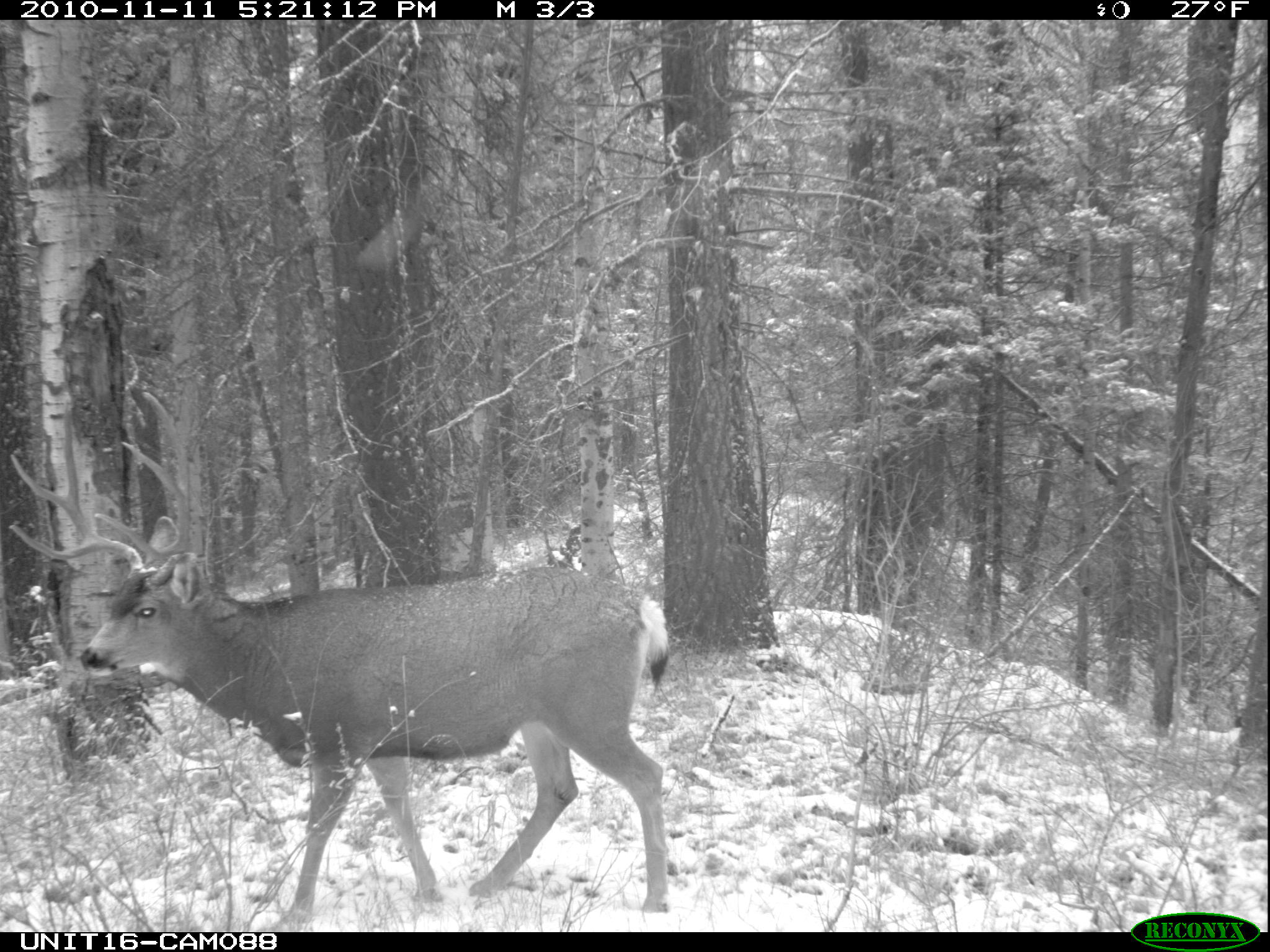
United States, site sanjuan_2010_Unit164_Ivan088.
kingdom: Animalia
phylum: Chordata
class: Mammalia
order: Artiodactyla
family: Cervidae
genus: Odocoileus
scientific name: Odocoileus hemionus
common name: mule deer